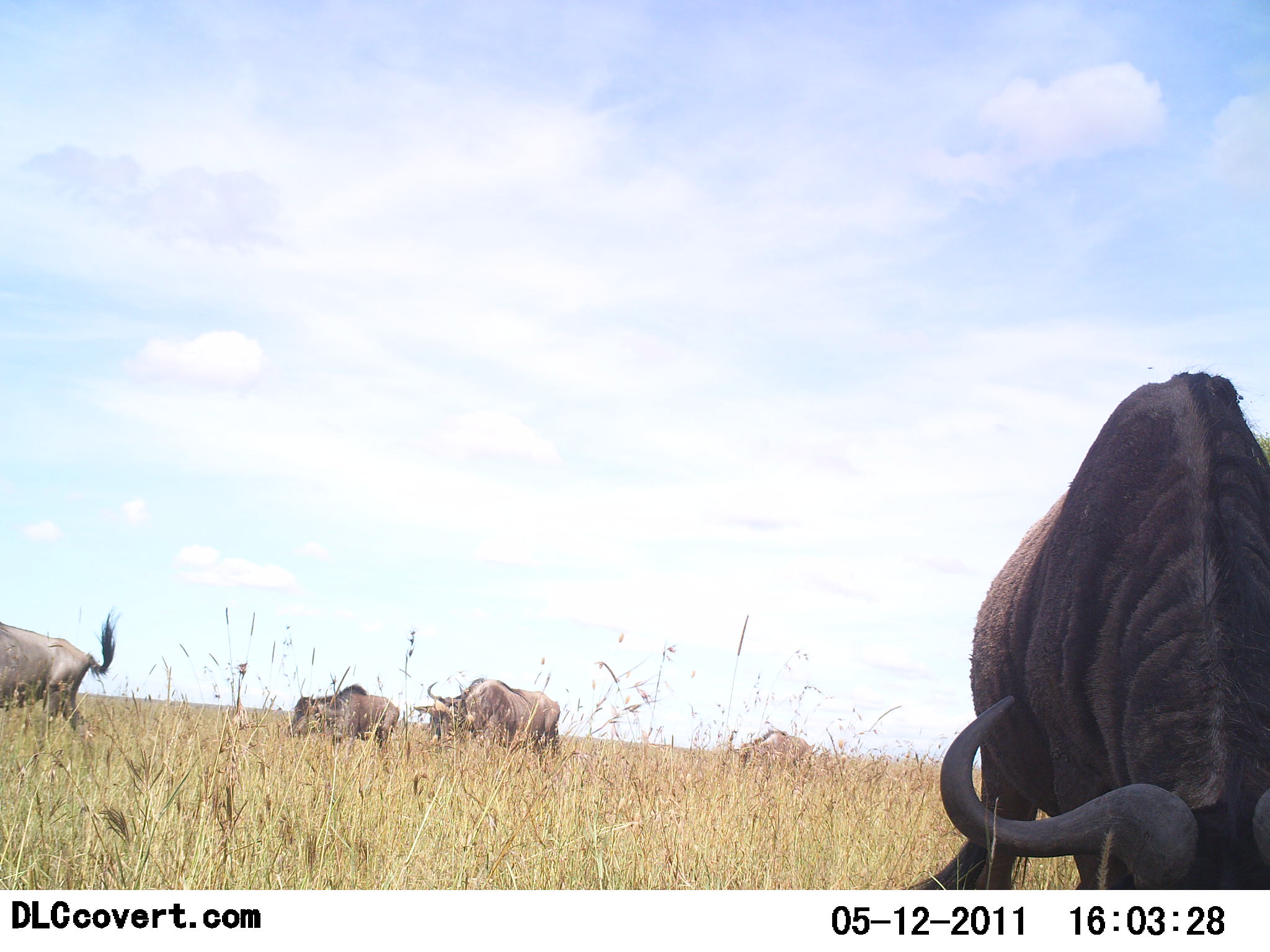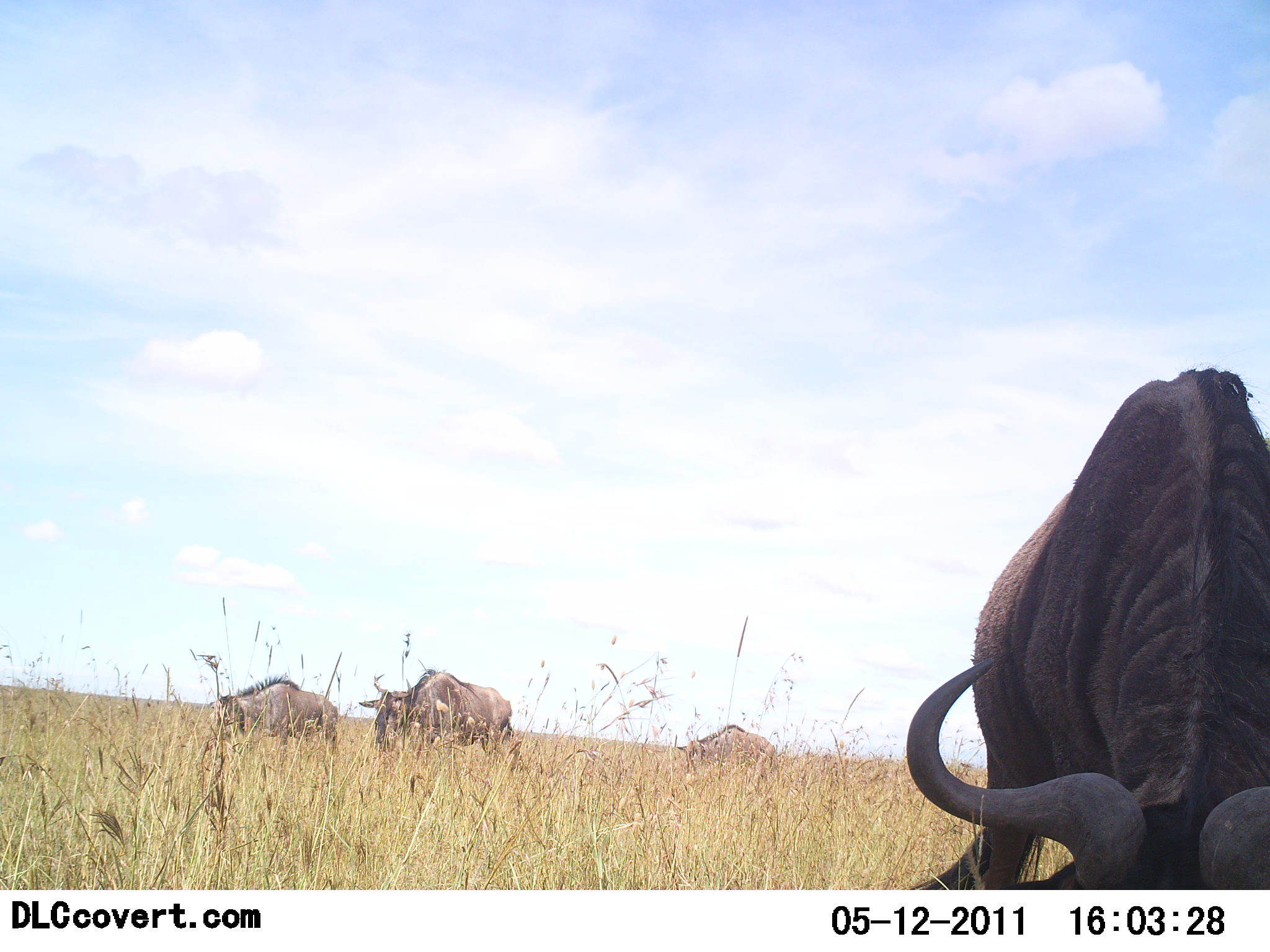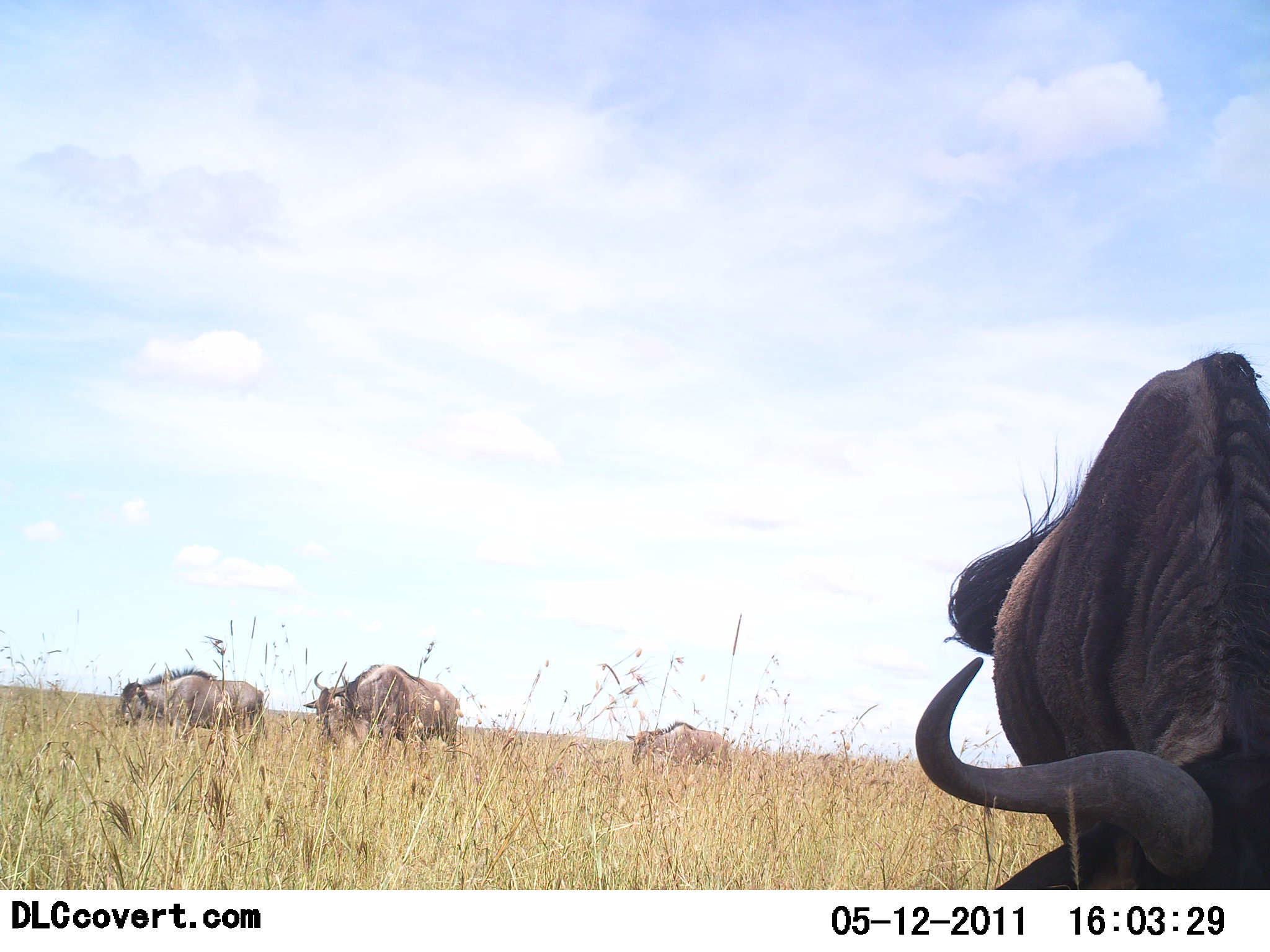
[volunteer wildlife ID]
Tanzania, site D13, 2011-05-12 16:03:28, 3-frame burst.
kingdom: Animalia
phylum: Chordata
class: Mammalia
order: Artiodactyla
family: Bovidae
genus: Connochaetes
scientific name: Connochaetes taurinus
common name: blue wildebeest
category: wildebeest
Wildebeest (blue wildebeest) (Connochaetes taurinus), count 5. Behavior (volunteer vote fractions): standing 18%, resting 9%, moving 82%, interacting 0%. Young present (vote fraction): 9%. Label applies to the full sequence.